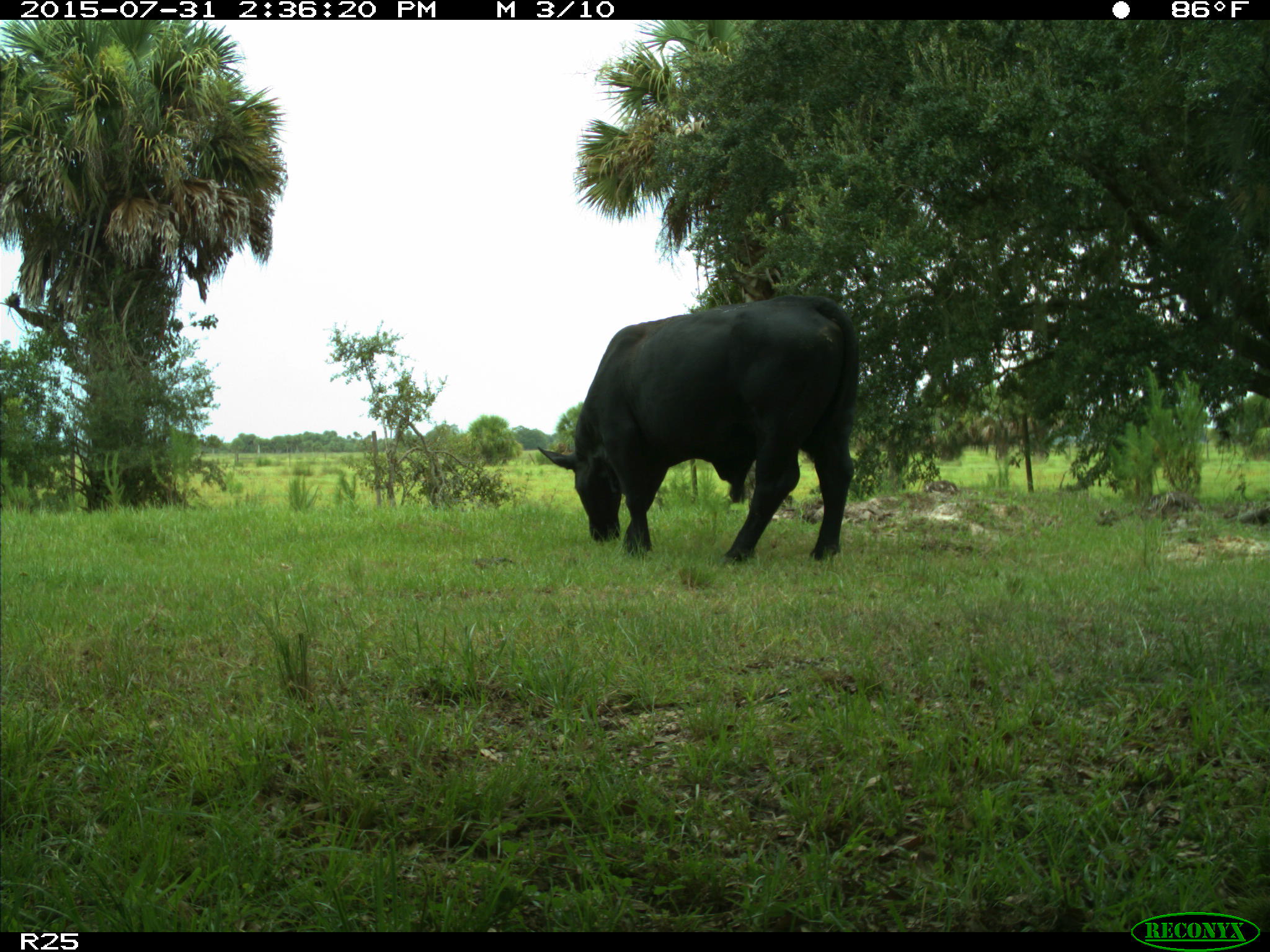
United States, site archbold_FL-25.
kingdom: Animalia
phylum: Chordata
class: Mammalia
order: Artiodactyla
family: Bovidae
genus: Bos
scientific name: Bos taurus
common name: domestic cow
Bos taurus (domestic cow).